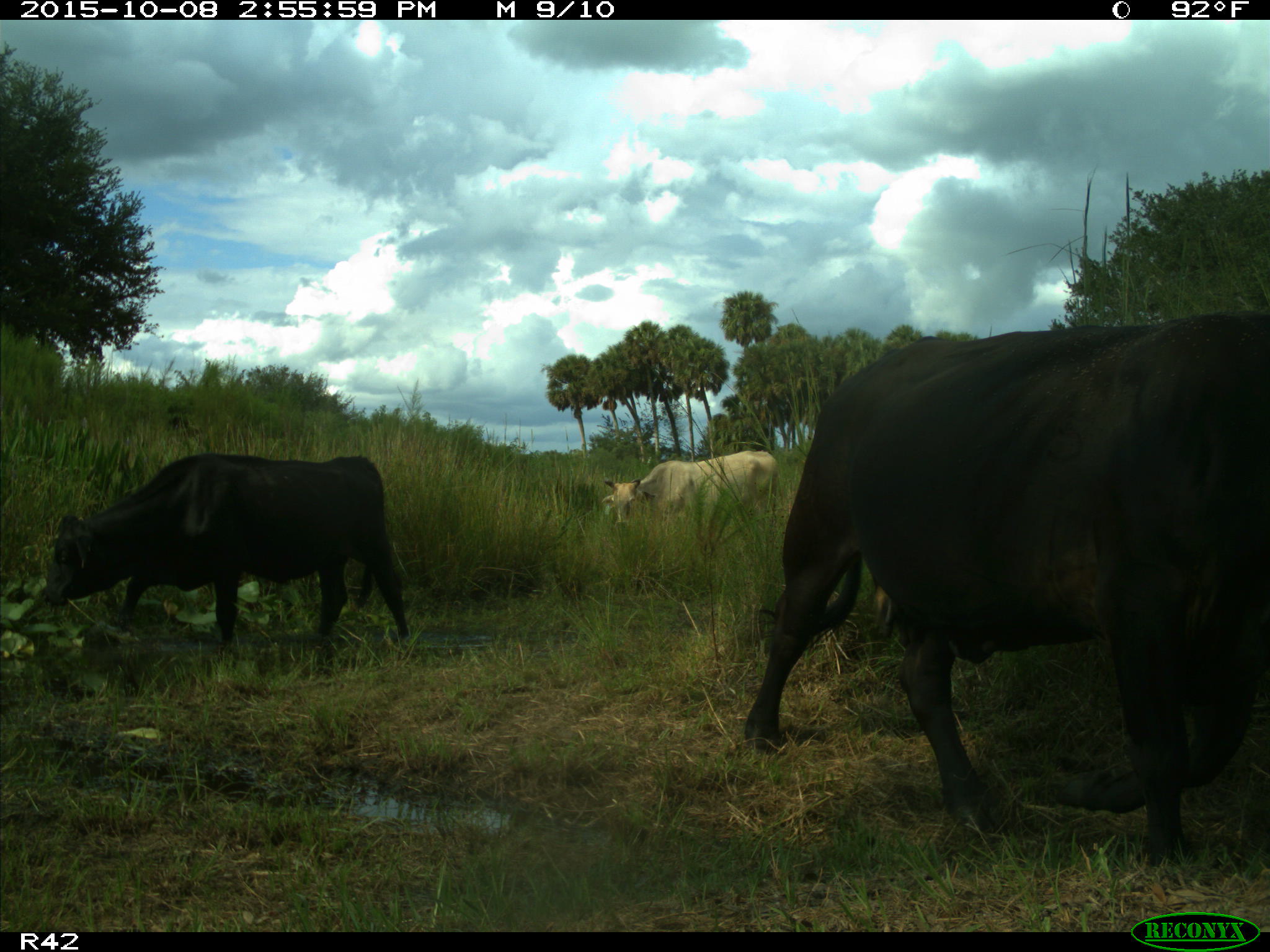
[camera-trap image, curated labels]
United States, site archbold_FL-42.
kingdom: Animalia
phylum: Chordata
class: Mammalia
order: Artiodactyla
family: Bovidae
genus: Bos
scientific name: Bos taurus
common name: domestic cow